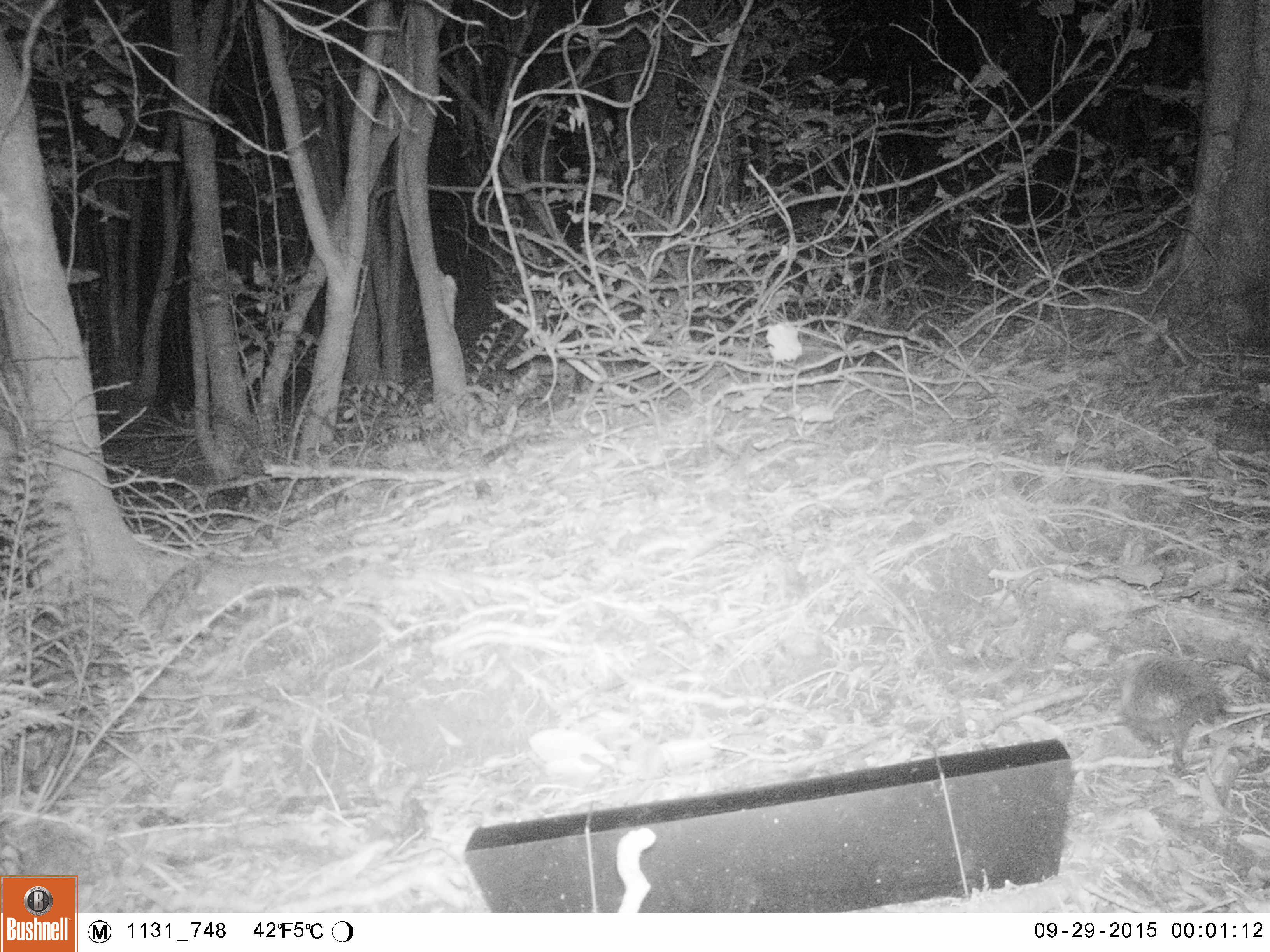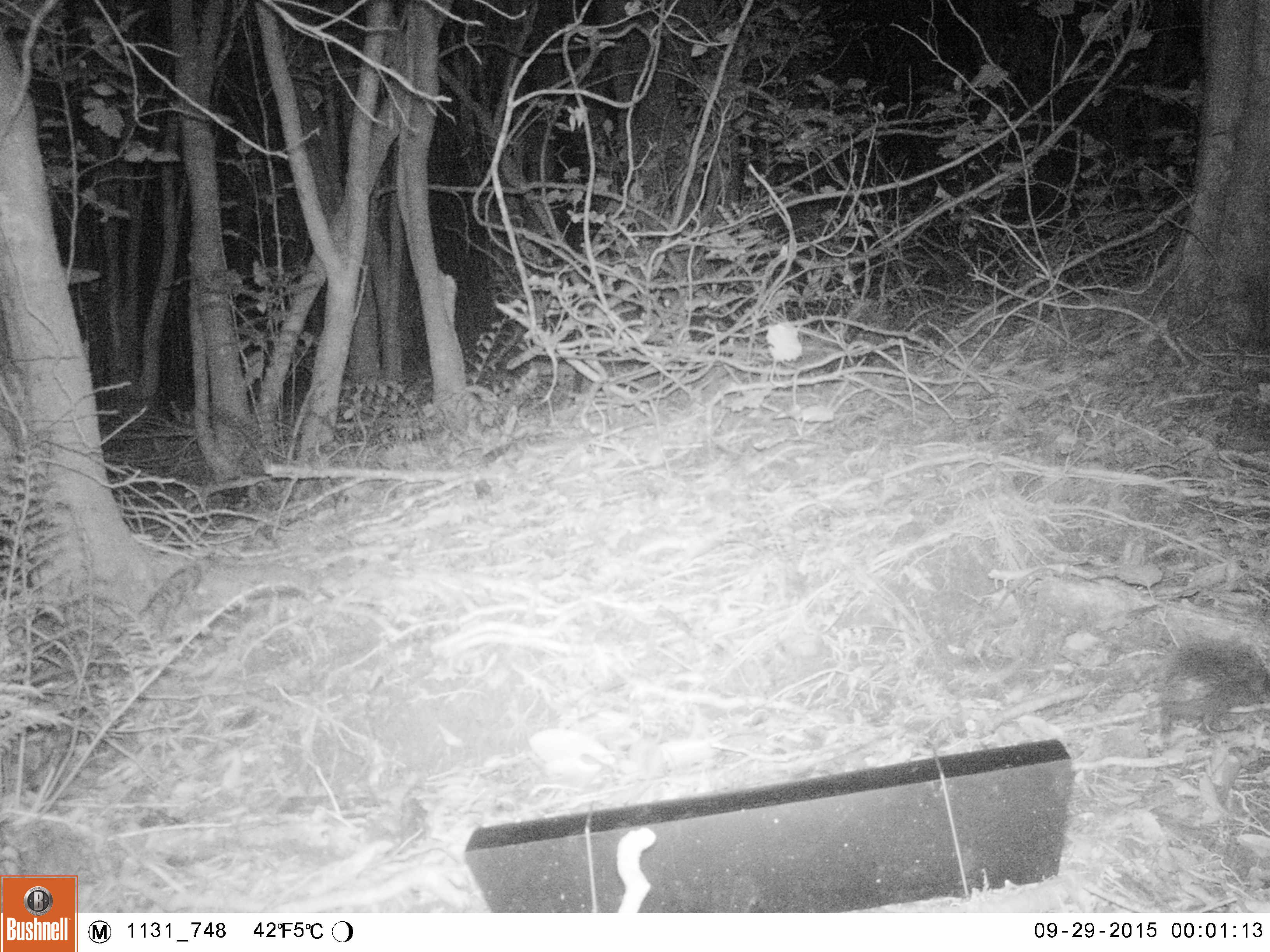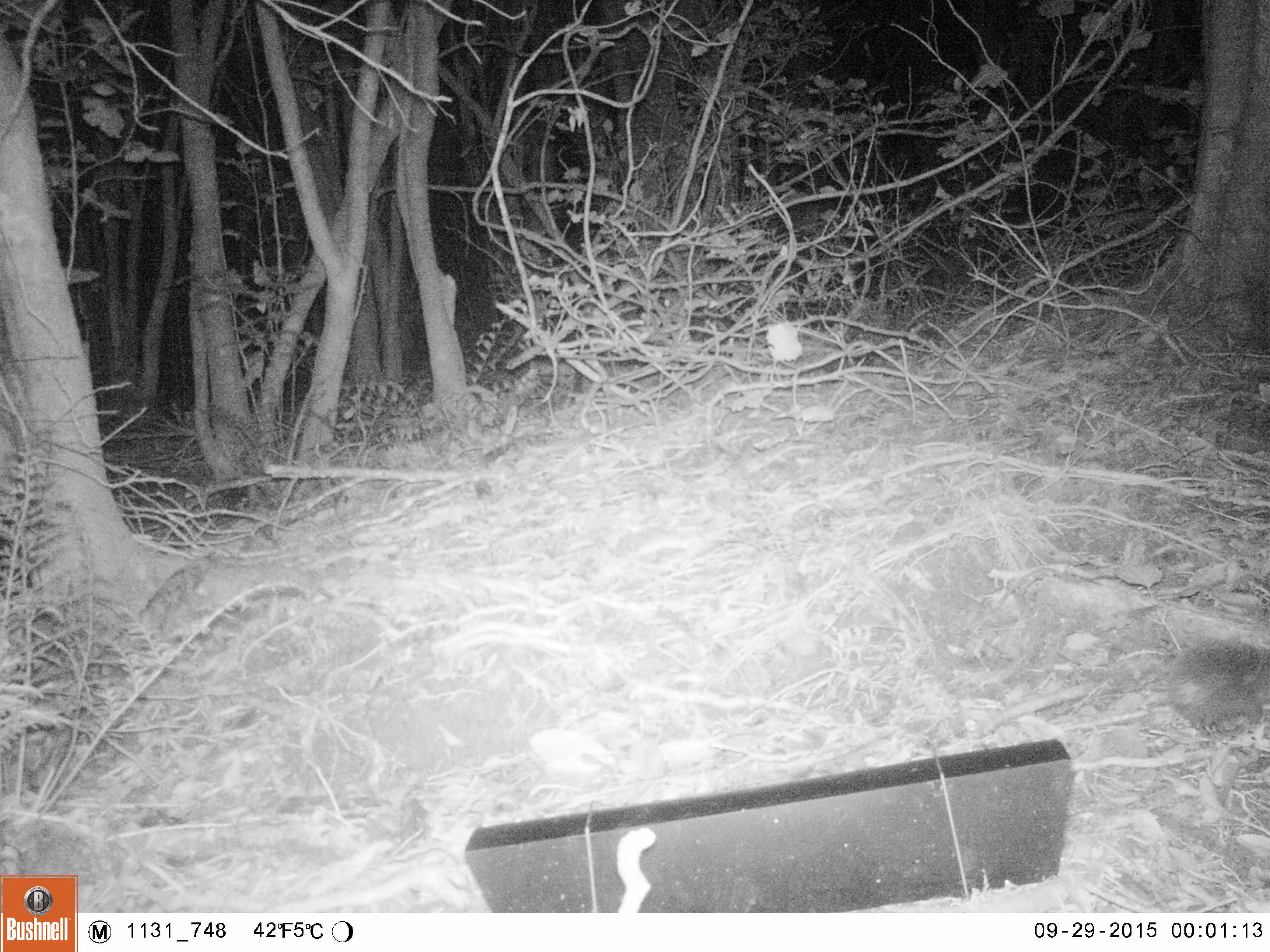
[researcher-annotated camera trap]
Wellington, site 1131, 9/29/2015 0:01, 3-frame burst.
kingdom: Animalia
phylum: Chordata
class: Mammalia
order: Eulipotyphla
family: Erinaceidae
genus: Erinaceus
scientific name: Erinaceus europaeus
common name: hedgehog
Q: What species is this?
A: Hedgehog (Erinaceus europaeus).